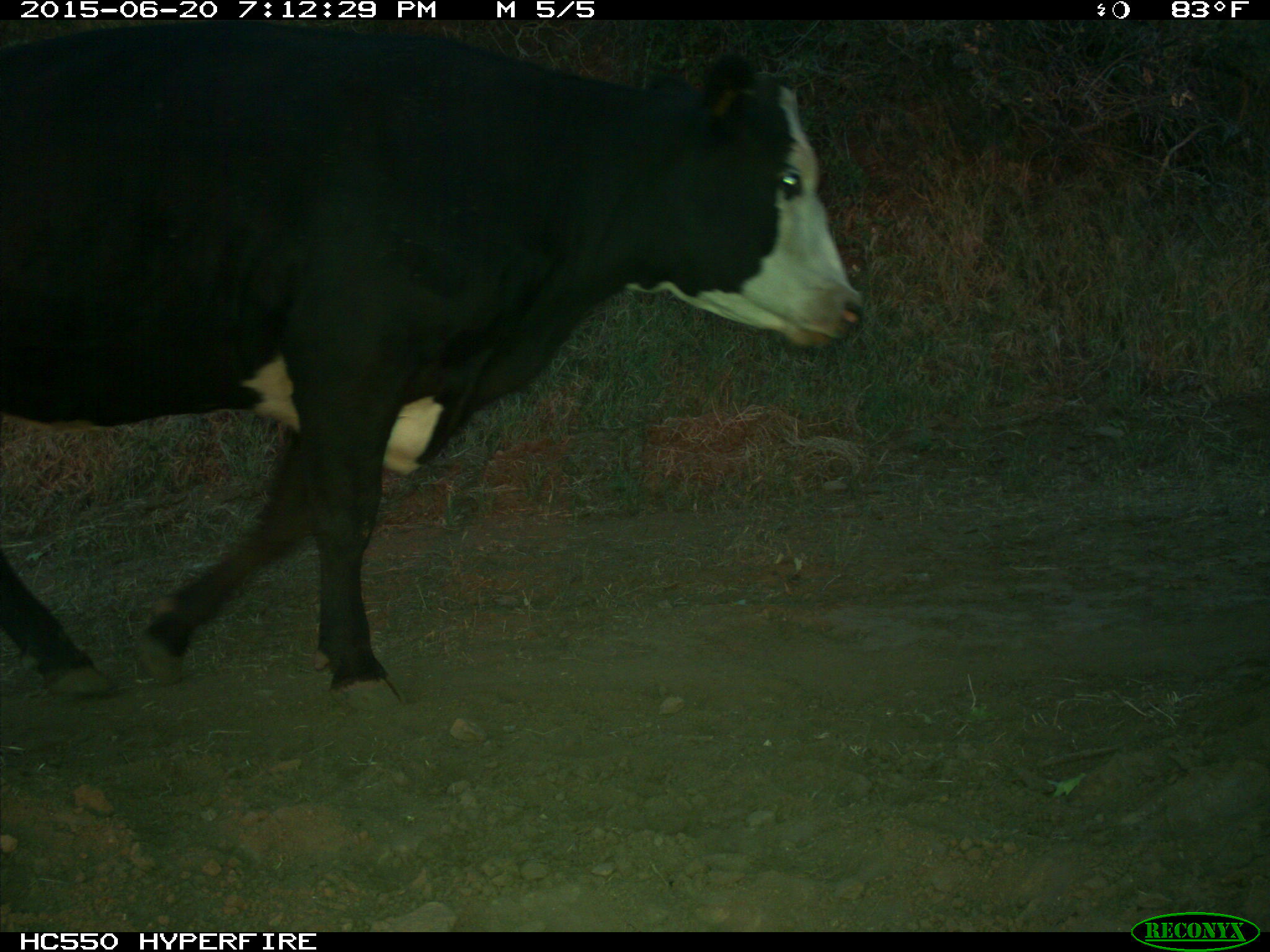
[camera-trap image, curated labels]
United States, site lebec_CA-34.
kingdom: Animalia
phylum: Chordata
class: Mammalia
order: Artiodactyla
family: Bovidae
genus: Bos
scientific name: Bos taurus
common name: domestic cow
Bos taurus (domestic cow).